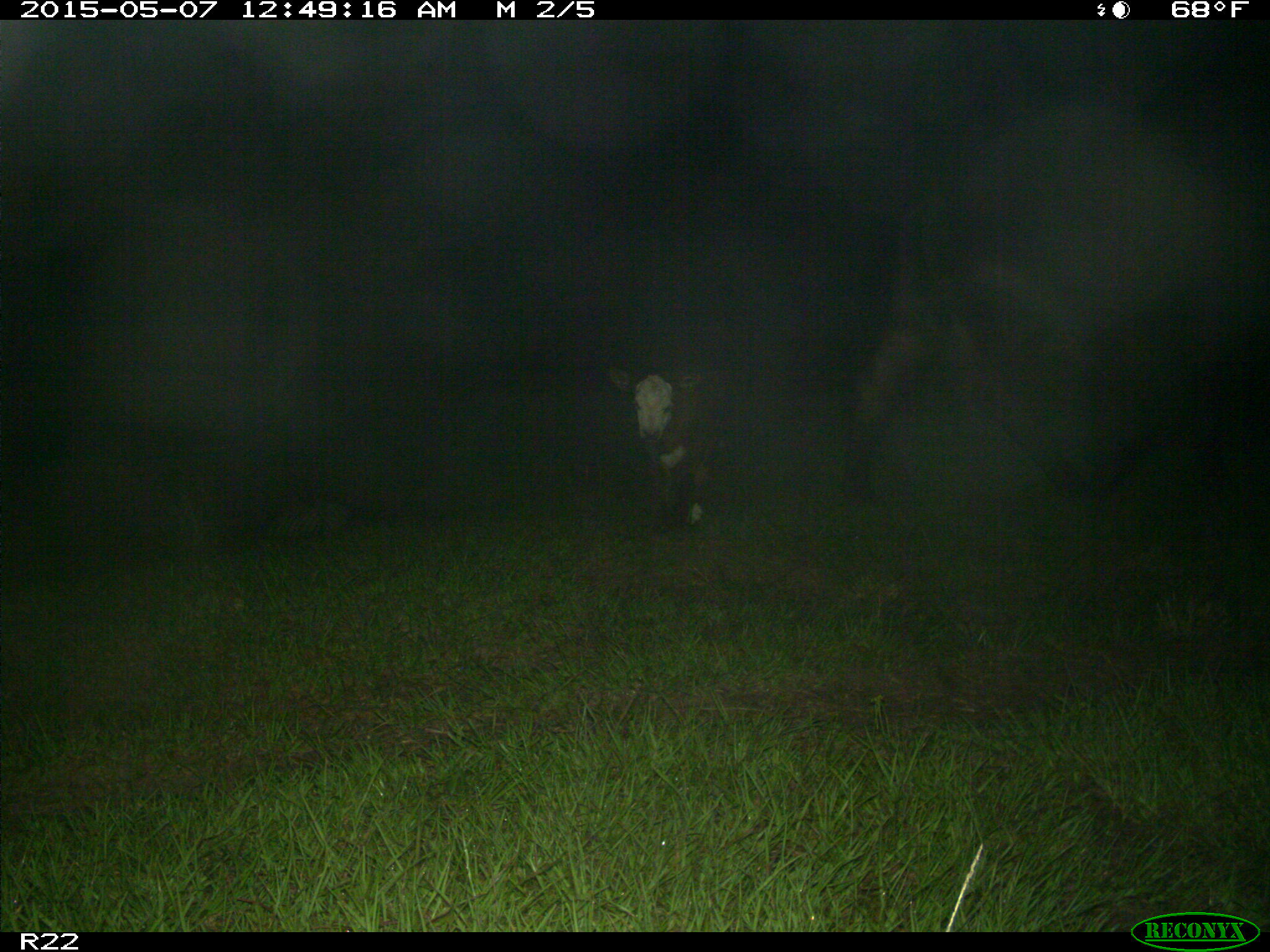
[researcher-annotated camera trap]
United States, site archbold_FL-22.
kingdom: Animalia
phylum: Chordata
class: Mammalia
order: Artiodactyla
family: Bovidae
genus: Bos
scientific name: Bos taurus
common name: domestic cow